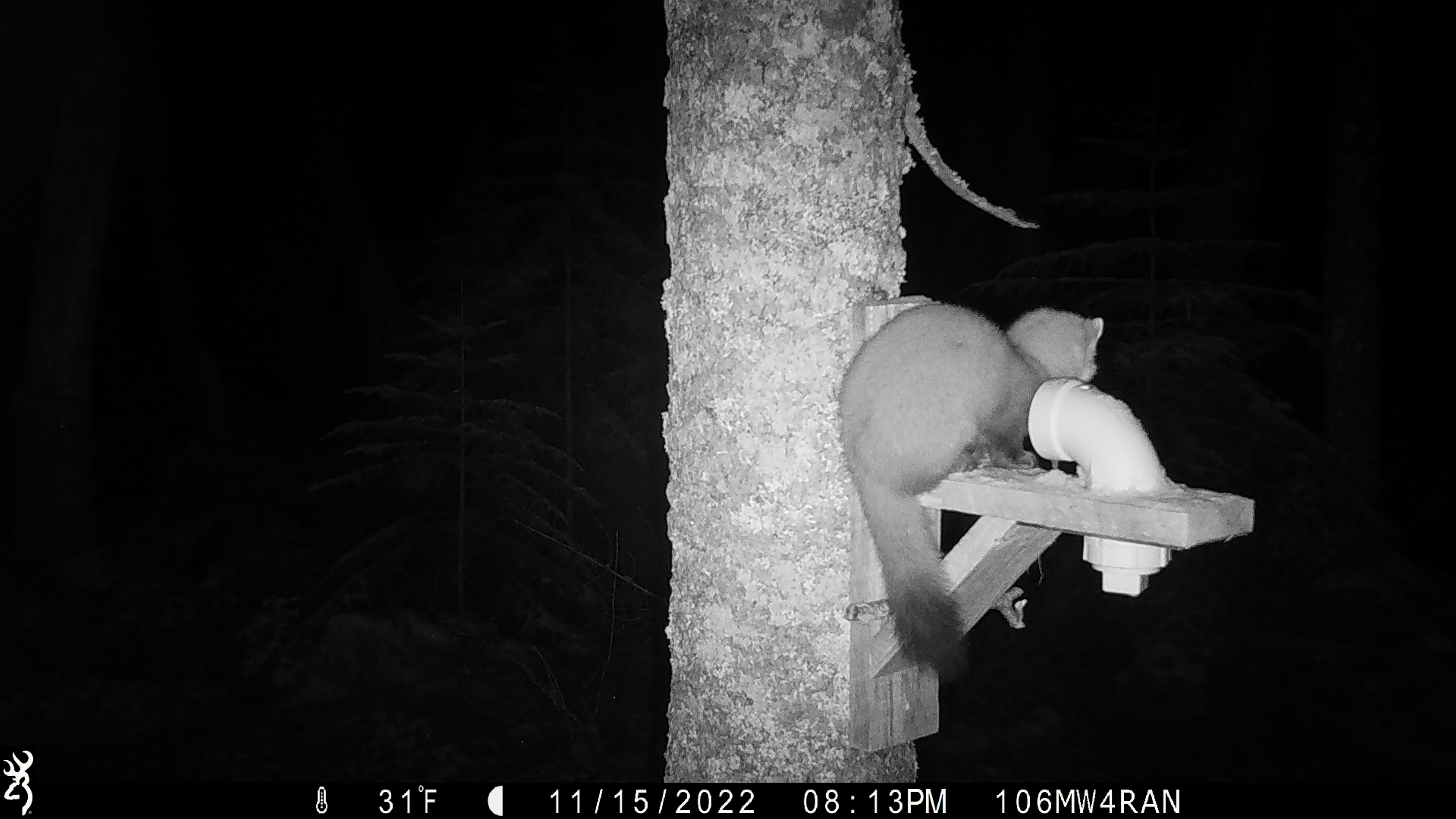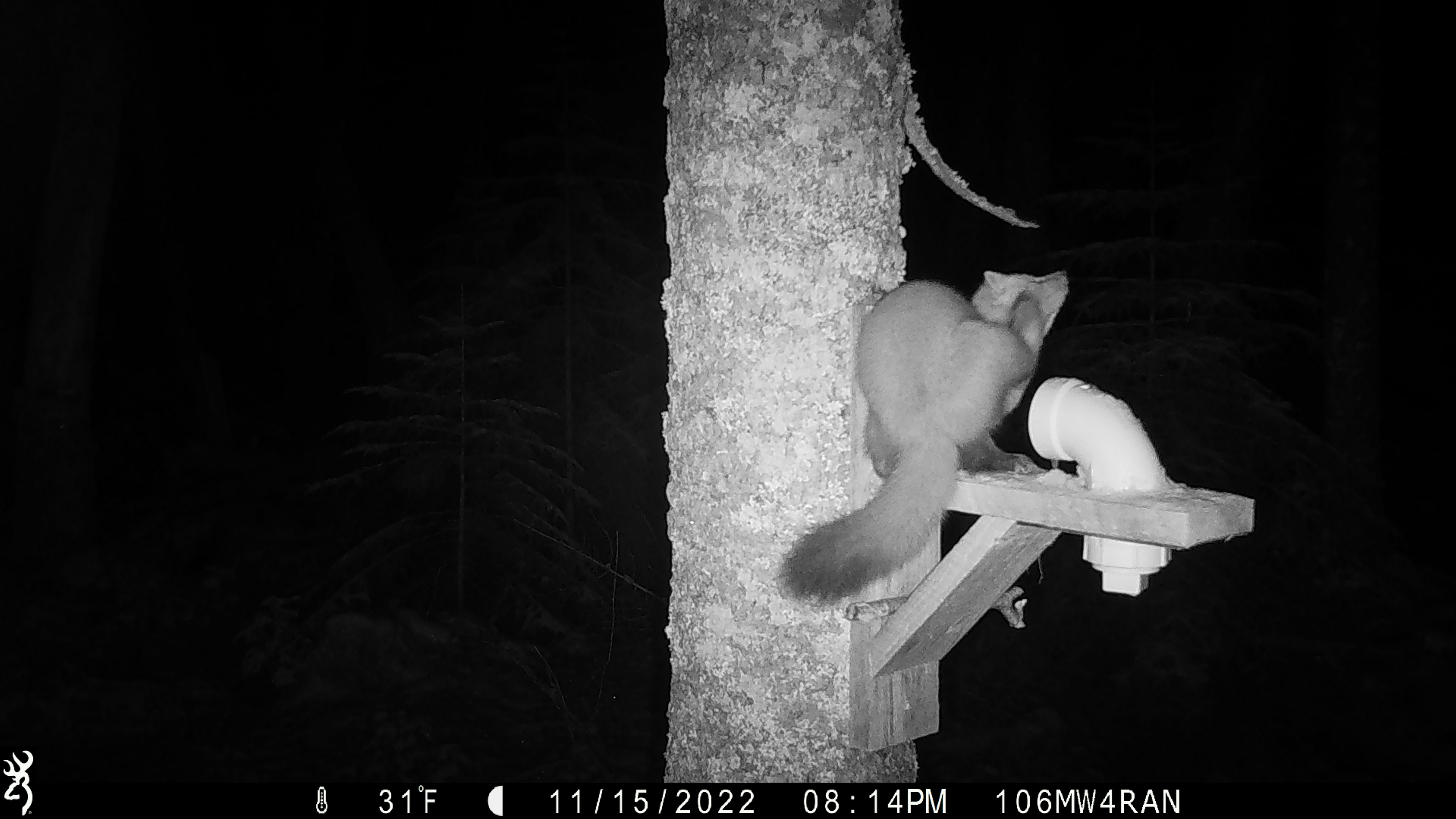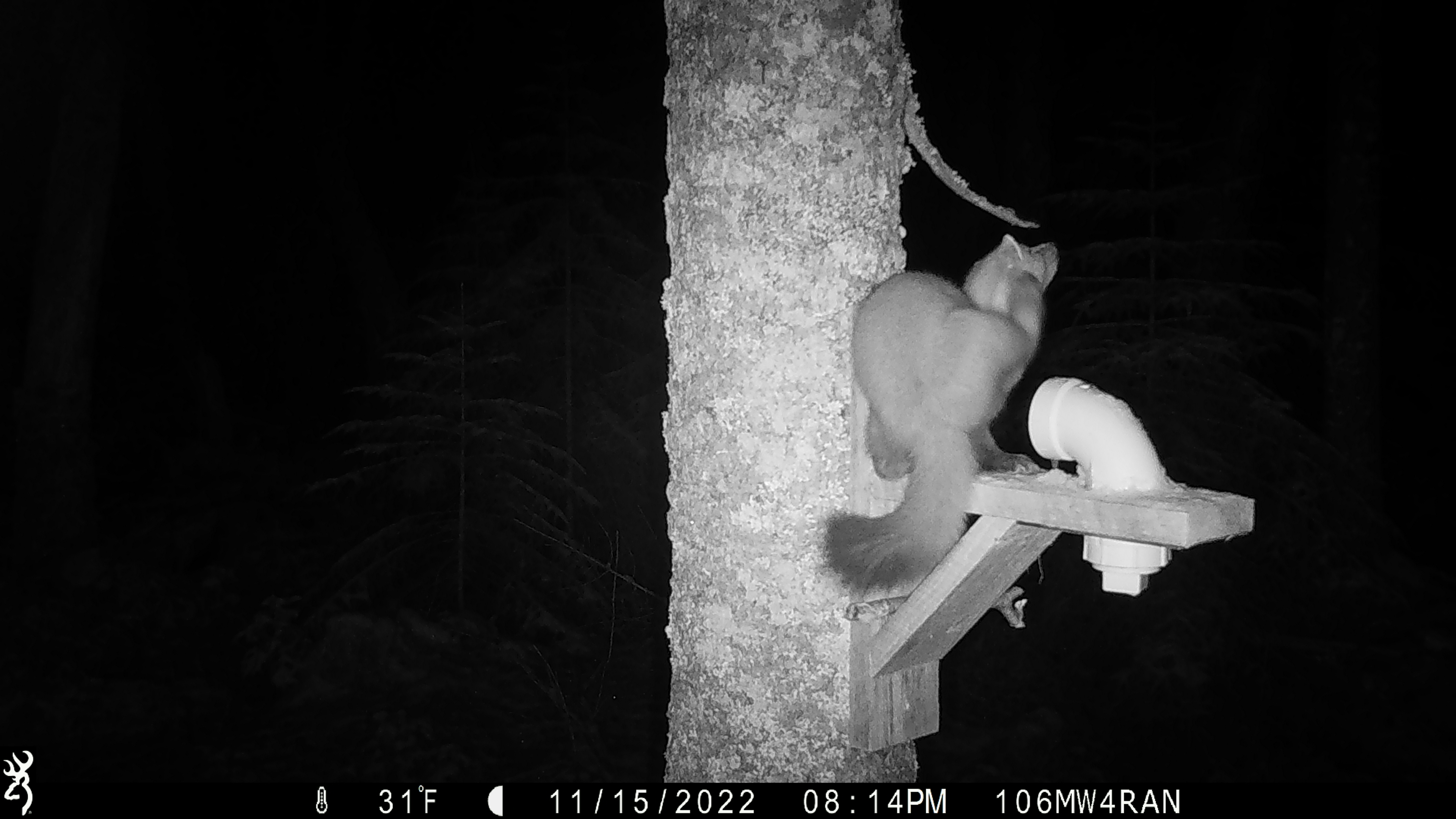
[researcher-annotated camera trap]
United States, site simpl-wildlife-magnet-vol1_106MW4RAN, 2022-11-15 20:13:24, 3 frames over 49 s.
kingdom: Animalia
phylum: Chordata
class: Mammalia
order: Carnivora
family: Mustelidae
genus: Martes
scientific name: Martes americana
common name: american marten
American marten (Martes americana).